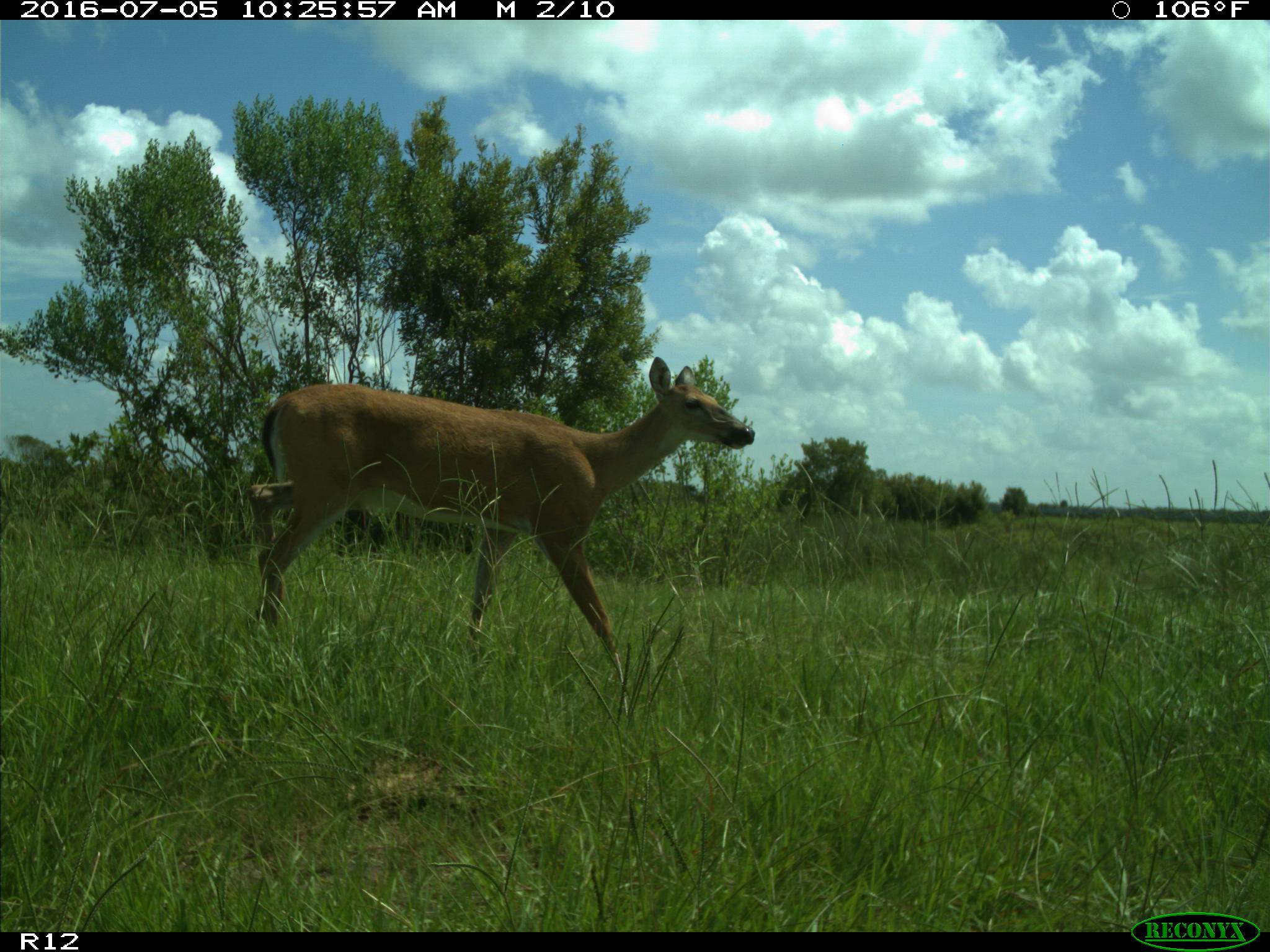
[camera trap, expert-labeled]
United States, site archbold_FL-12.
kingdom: Animalia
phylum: Chordata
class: Mammalia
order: Artiodactyla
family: Cervidae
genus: Odocoileus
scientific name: Odocoileus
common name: deer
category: unidentified deer